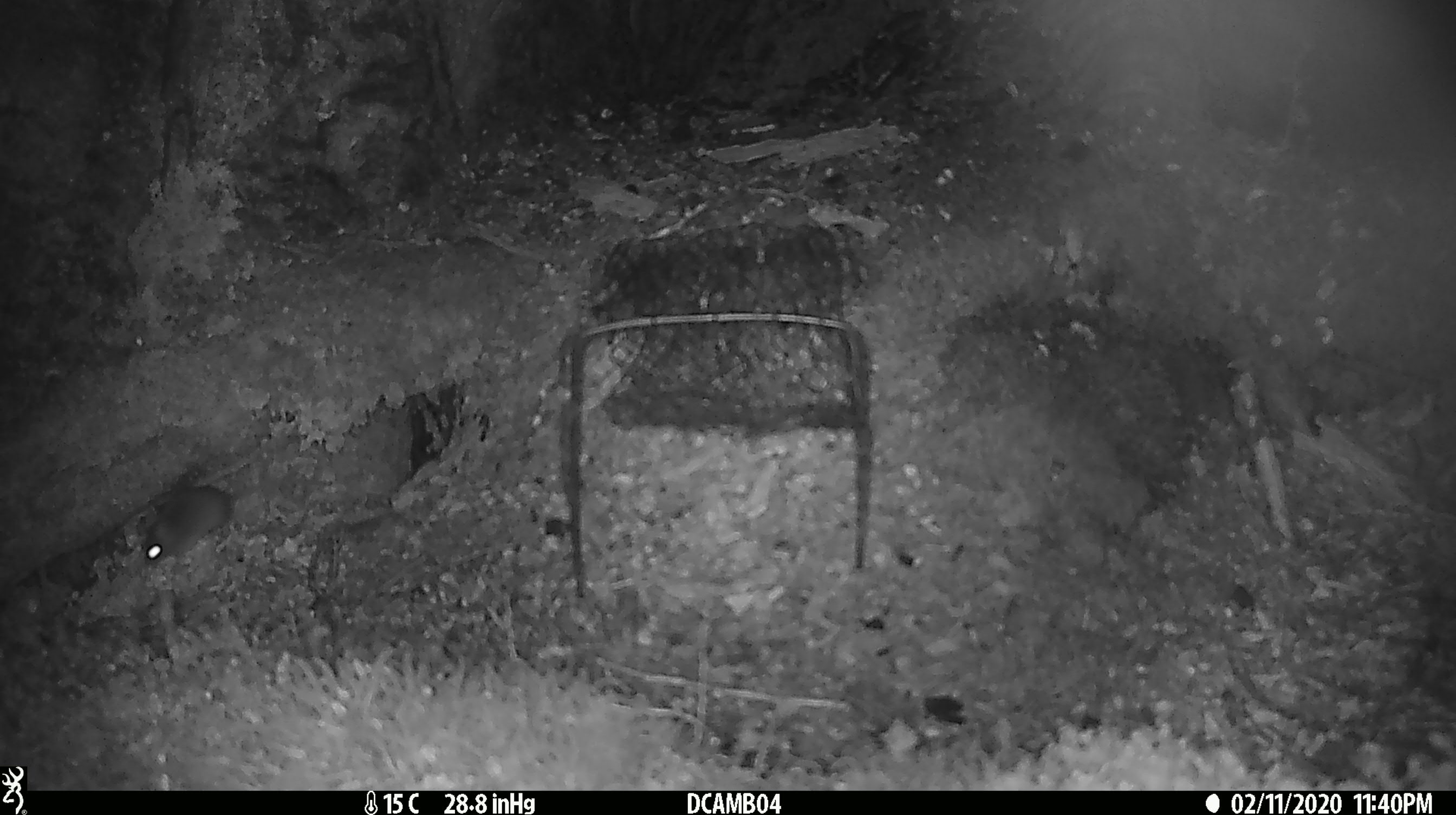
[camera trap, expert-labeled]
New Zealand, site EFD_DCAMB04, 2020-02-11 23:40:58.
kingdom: Animalia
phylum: Chordata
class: Mammalia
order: Rodentia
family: Muridae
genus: Mus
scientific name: Mus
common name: mouse